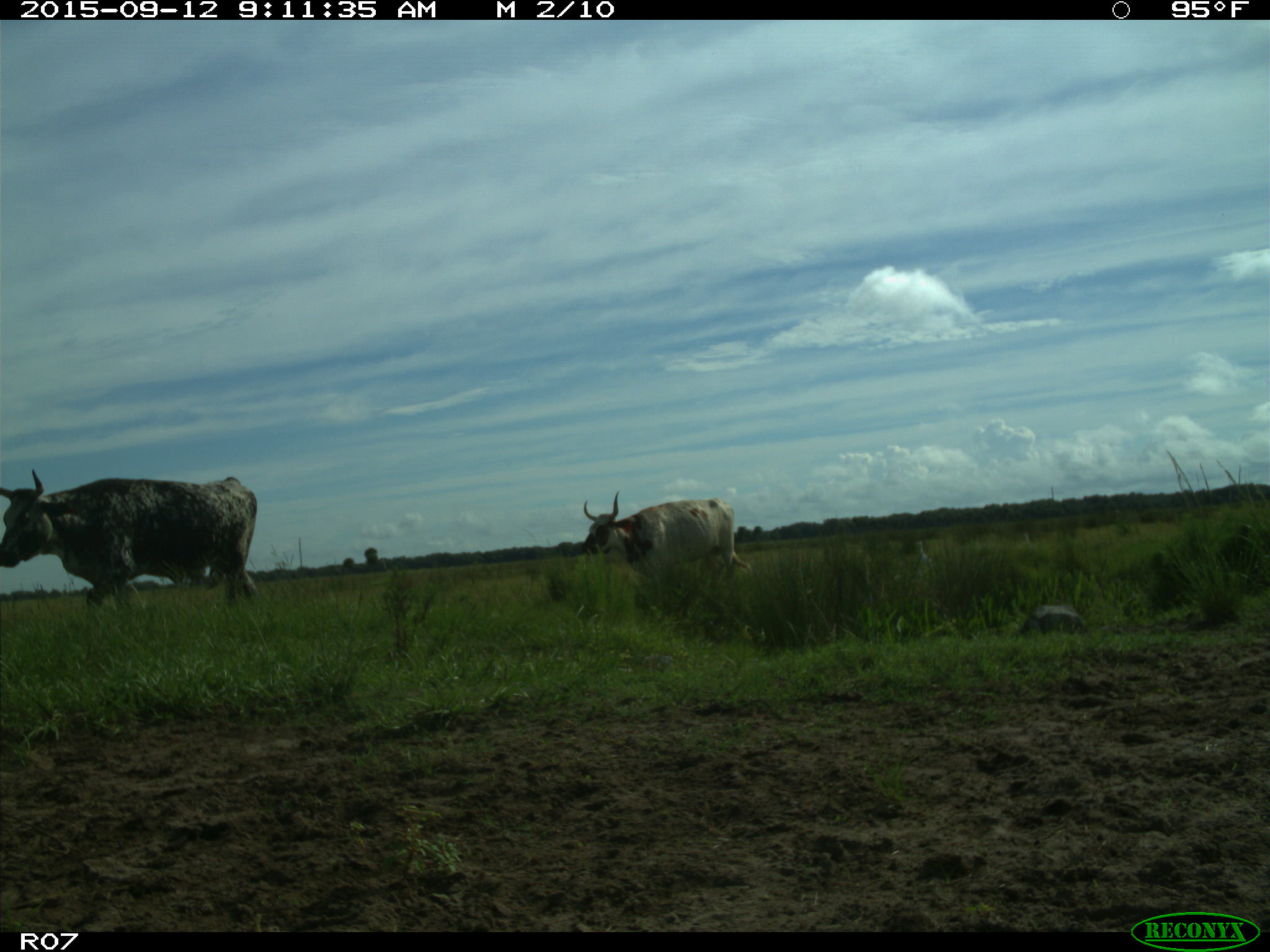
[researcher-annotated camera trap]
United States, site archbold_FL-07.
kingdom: Animalia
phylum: Chordata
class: Mammalia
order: Artiodactyla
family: Bovidae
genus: Bos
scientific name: Bos taurus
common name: domestic cow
Bos taurus (domestic cow).